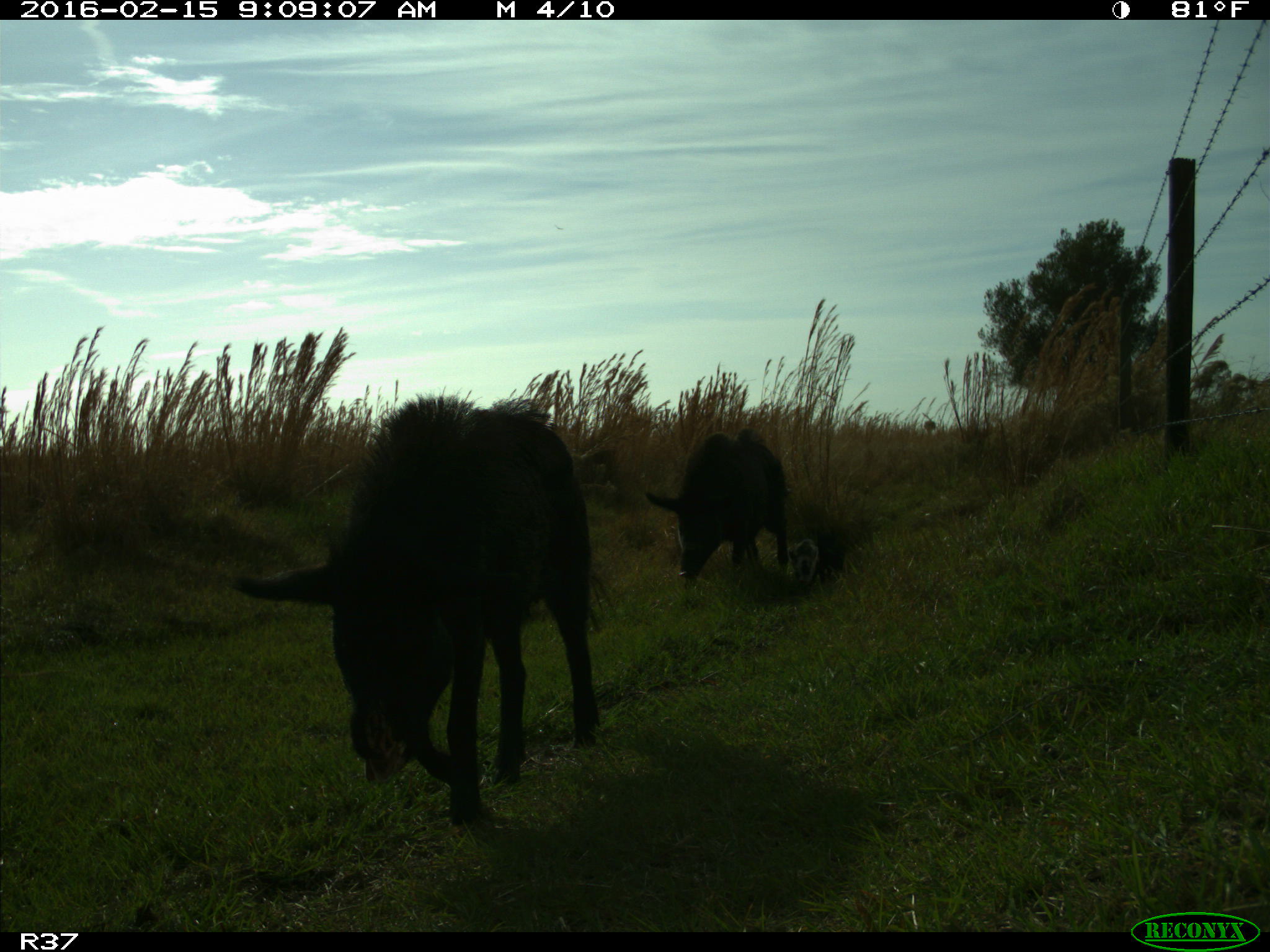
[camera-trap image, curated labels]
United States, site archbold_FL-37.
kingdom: Animalia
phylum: Chordata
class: Mammalia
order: Artiodactyla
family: Suidae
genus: Sus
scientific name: Sus scrofa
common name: wild boar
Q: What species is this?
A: Sus scrofa (wild boar).